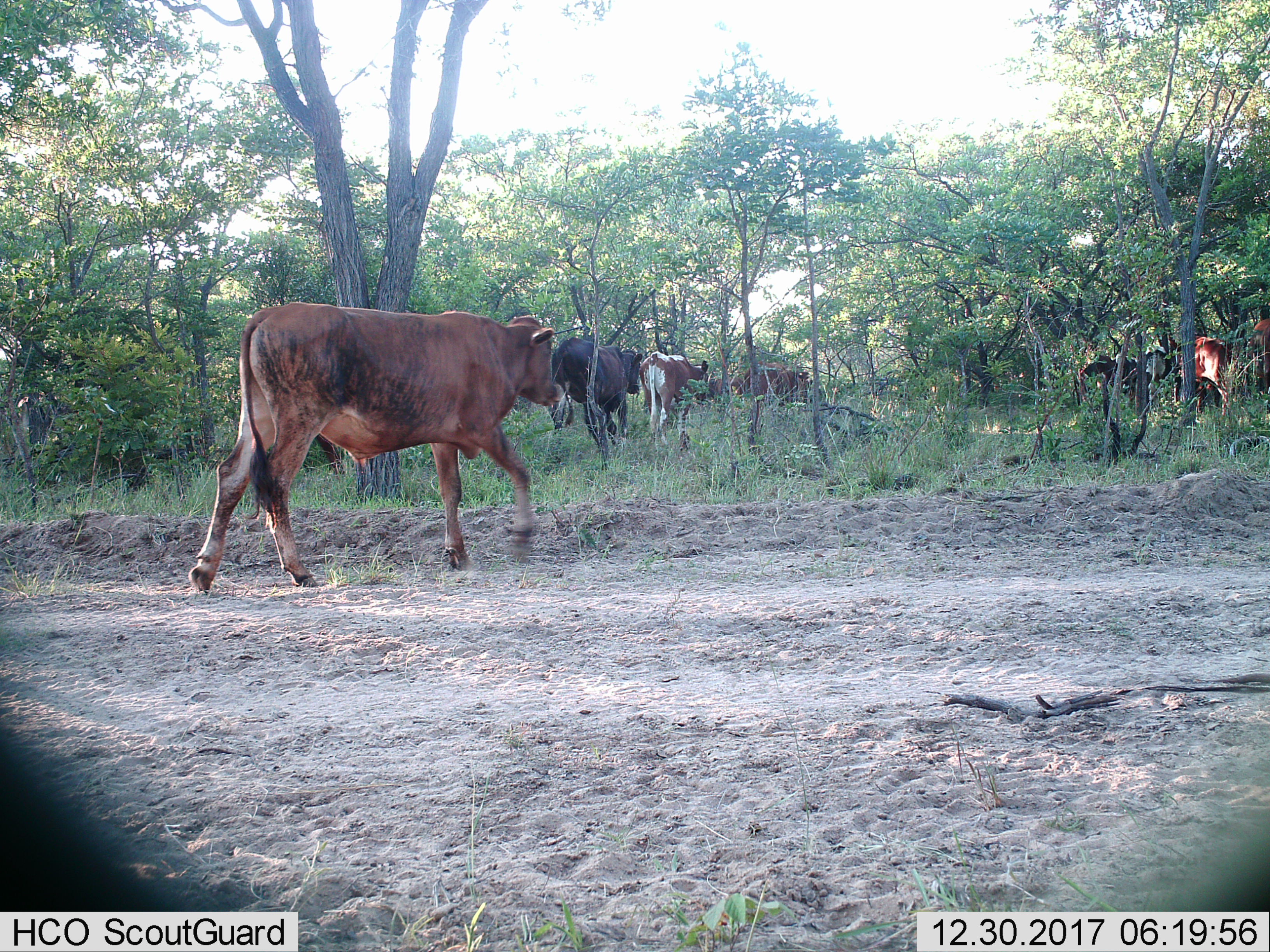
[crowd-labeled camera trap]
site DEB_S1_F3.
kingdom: Animalia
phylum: Chordata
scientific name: Vertebrata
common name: domestic animal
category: domesticanimal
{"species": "domesticanimal (domestic animal) (Vertebrata)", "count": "8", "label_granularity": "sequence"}